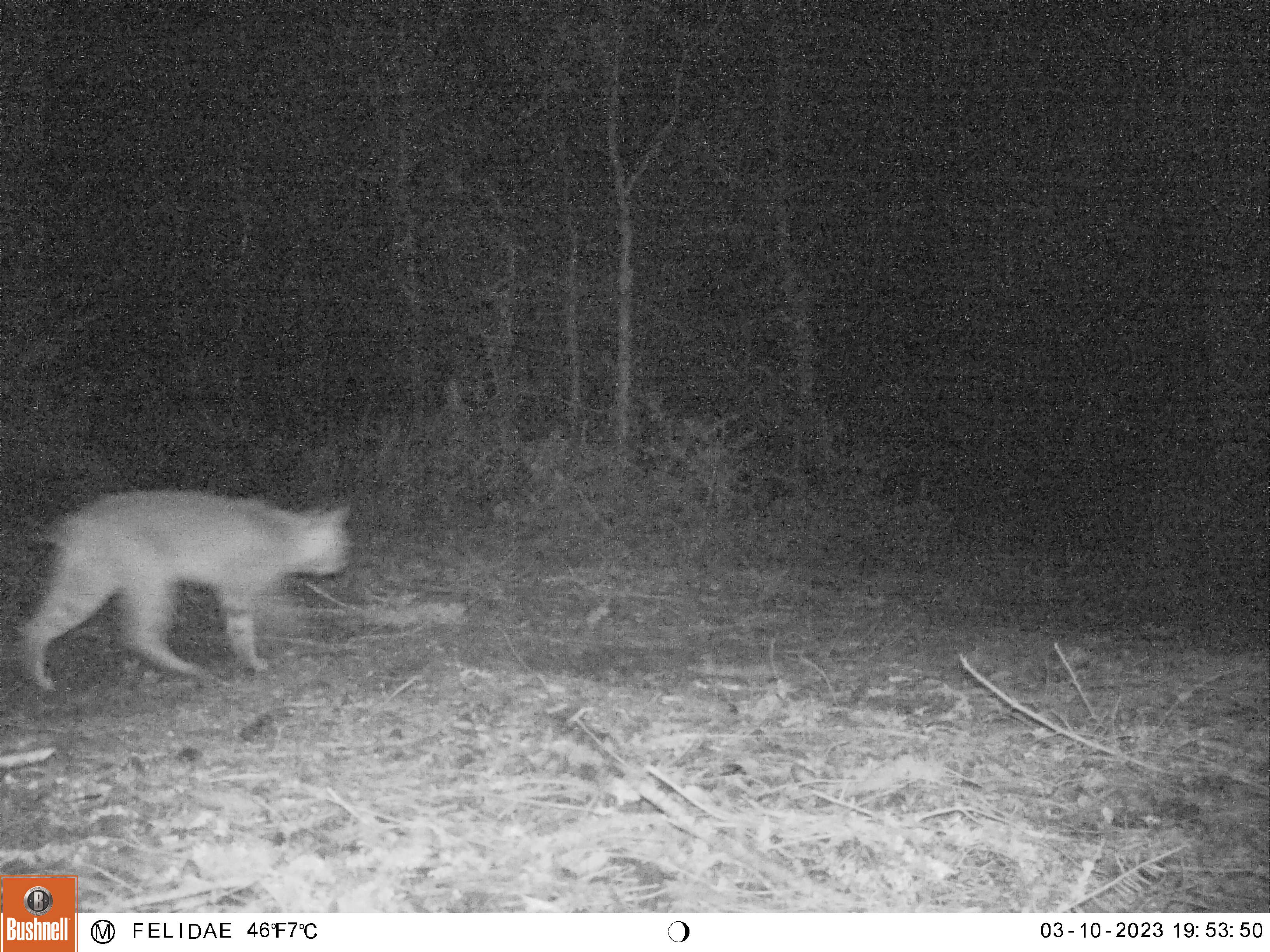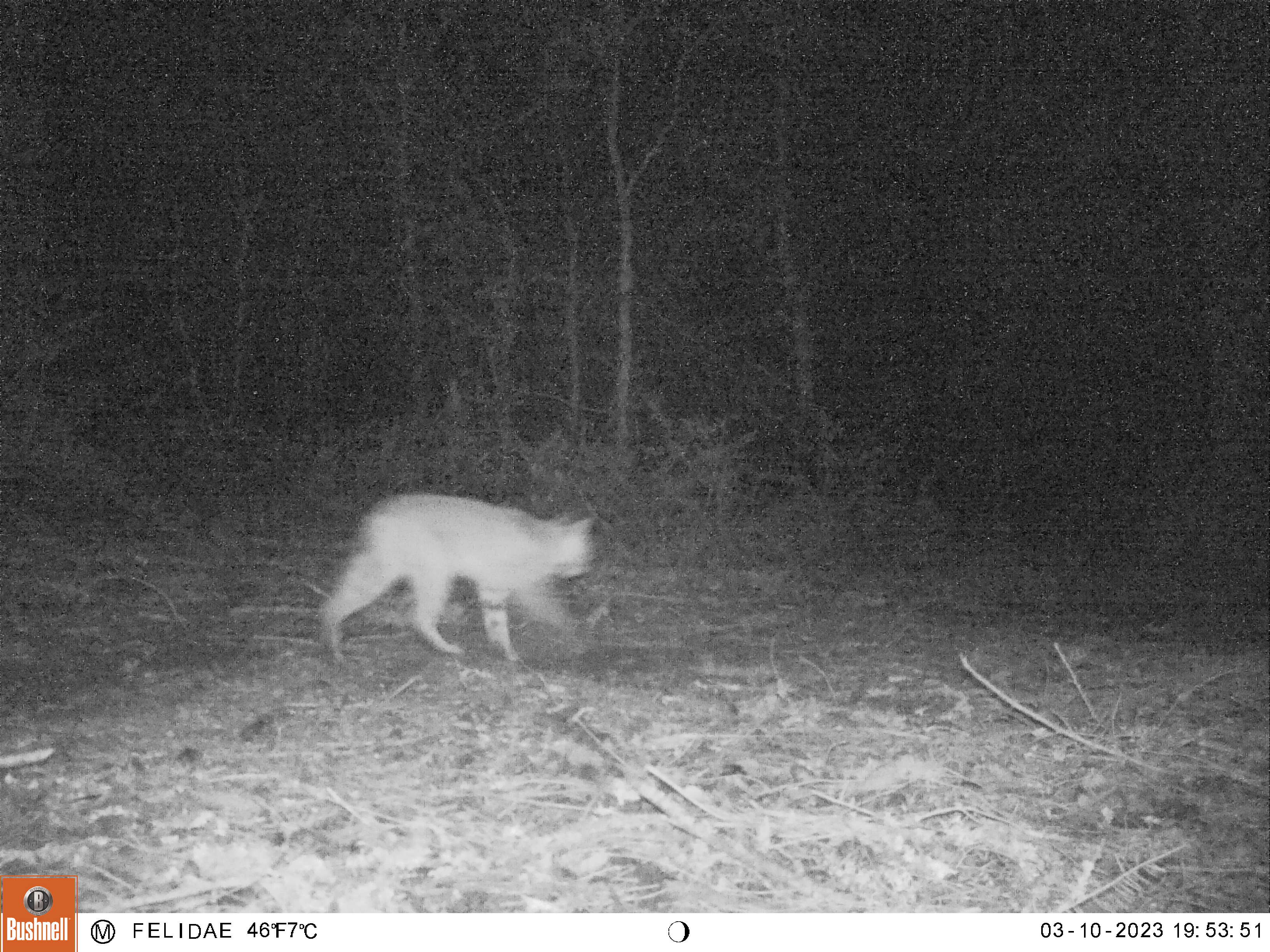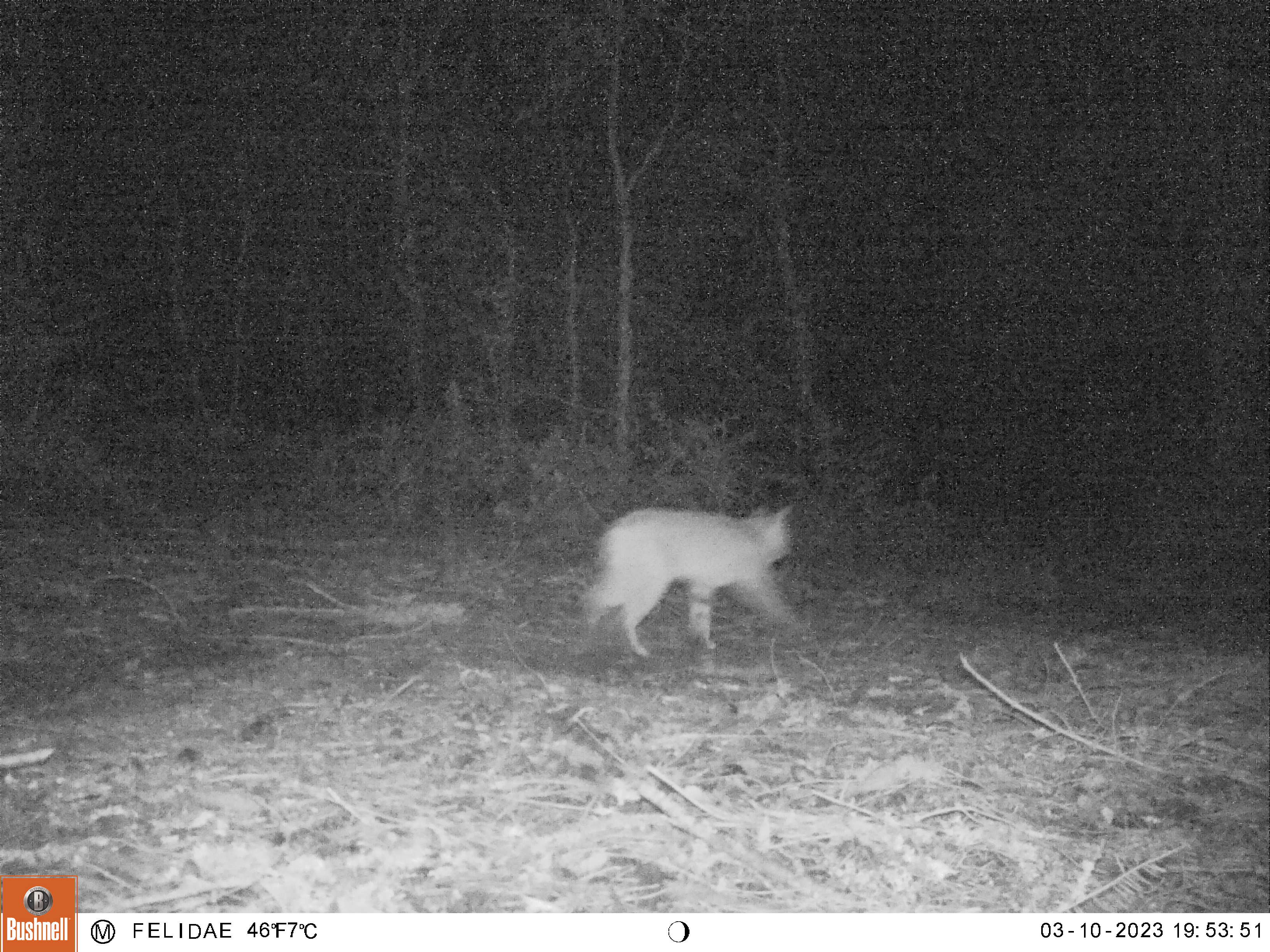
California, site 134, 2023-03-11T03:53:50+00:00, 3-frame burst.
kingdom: Animalia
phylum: Chordata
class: Mammalia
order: Carnivora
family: Felidae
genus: Lynx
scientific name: Lynx rufus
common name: bobcat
Bobcat (Lynx rufus).